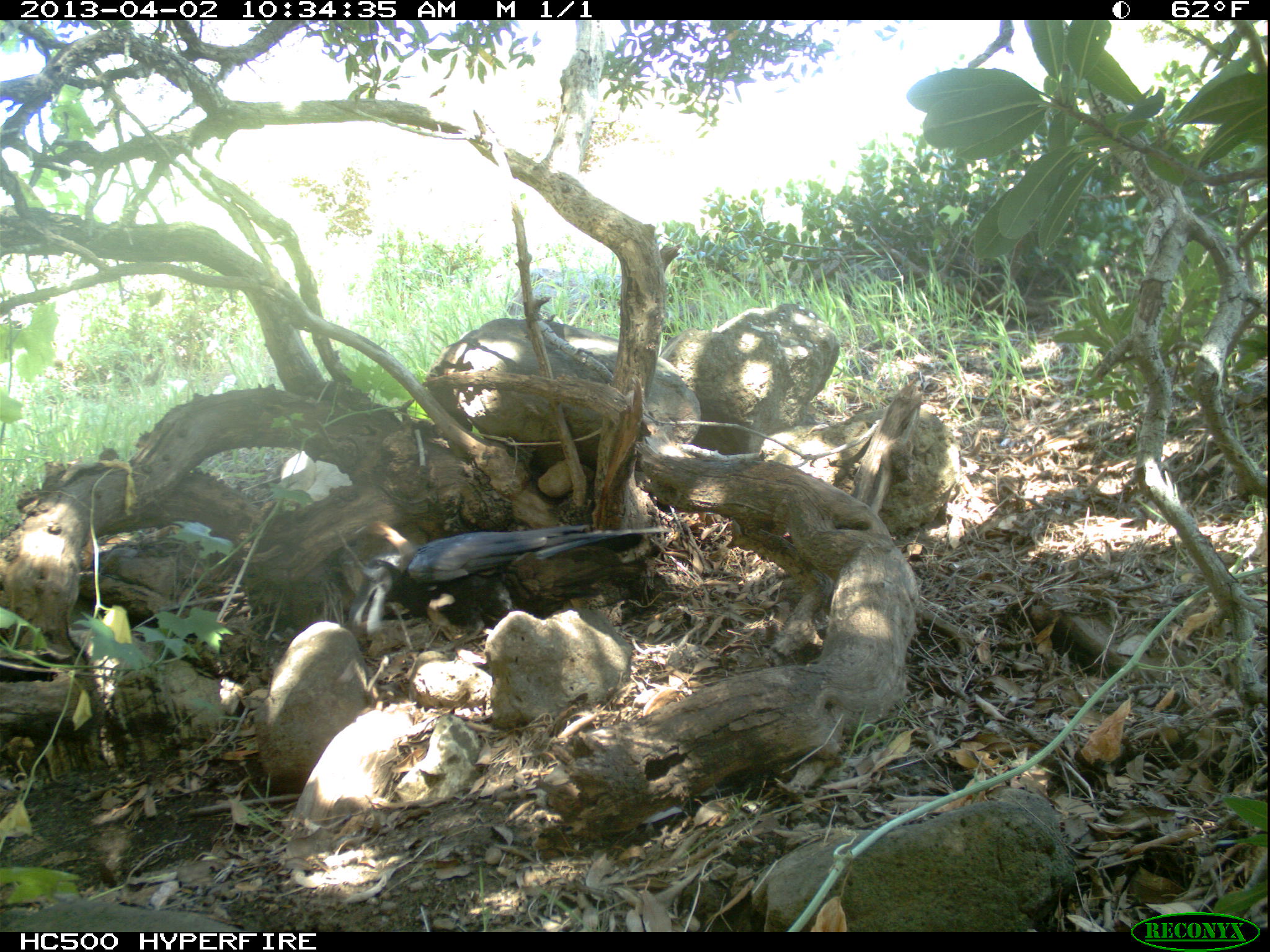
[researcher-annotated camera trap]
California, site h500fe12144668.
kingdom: Animalia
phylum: Chordata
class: Aves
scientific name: Aves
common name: bird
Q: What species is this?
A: Bird (Aves).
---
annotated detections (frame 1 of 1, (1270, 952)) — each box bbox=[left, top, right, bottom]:
bird: bbox=[350, 522, 672, 640]